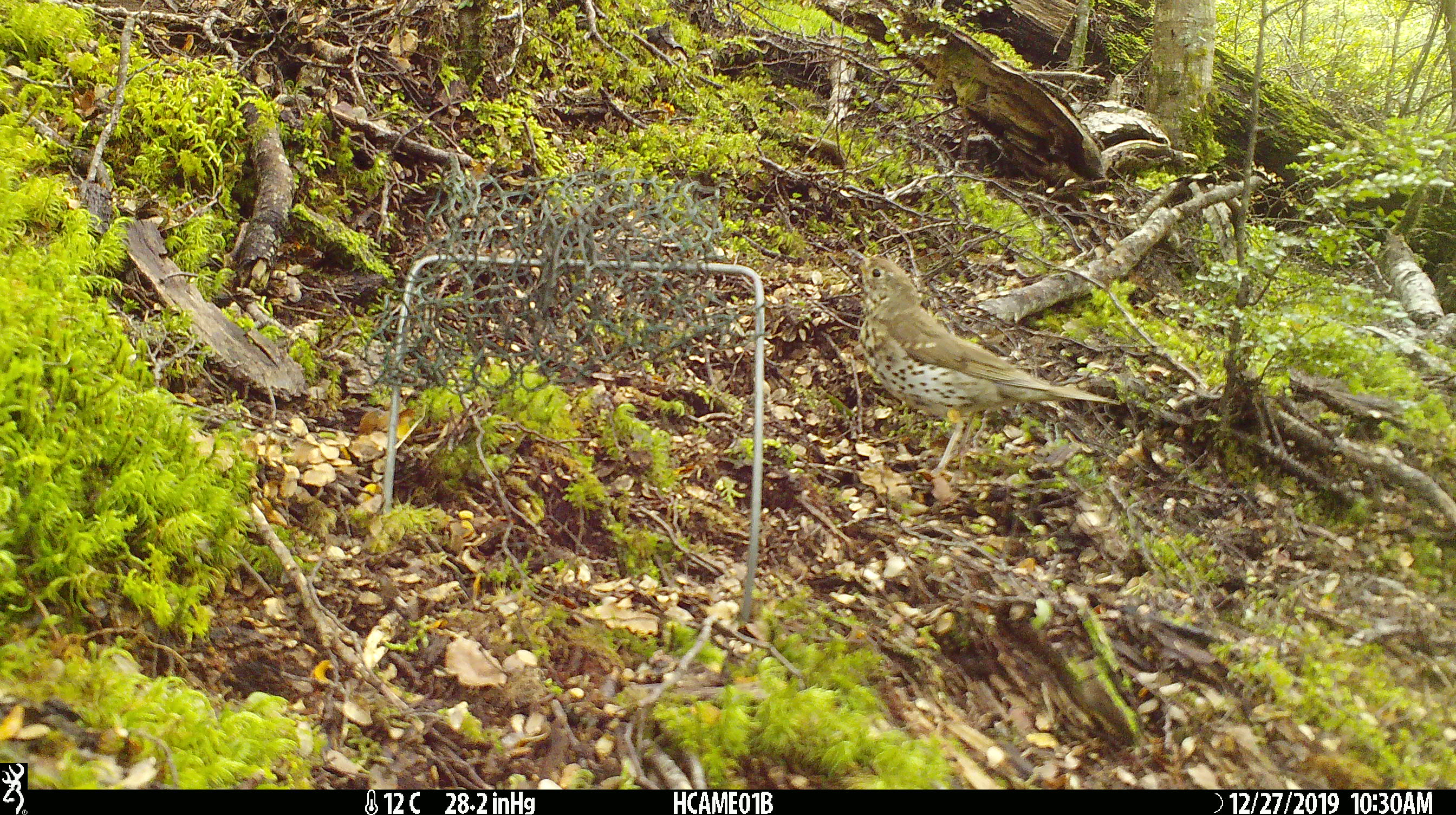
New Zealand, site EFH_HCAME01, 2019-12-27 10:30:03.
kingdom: Animalia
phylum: Chordata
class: Aves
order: Passeriformes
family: Turdidae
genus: Turdus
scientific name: Turdus philomelos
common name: song thrush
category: thrush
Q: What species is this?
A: Thrush (song thrush) (Turdus philomelos).